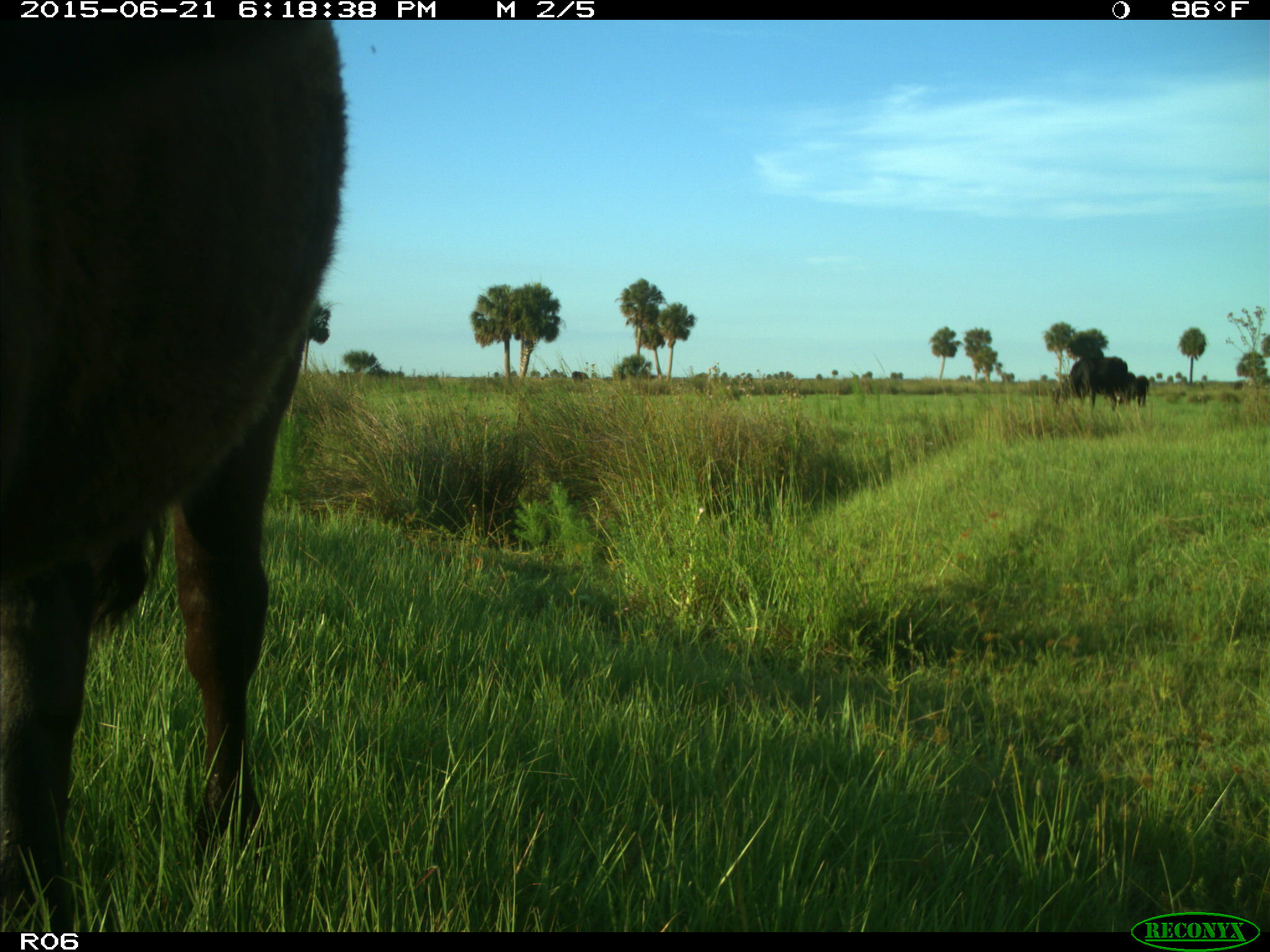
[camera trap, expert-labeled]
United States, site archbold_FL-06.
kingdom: Animalia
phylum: Chordata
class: Mammalia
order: Artiodactyla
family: Bovidae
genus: Bos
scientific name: Bos taurus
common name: domestic cow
Bos taurus (domestic cow).